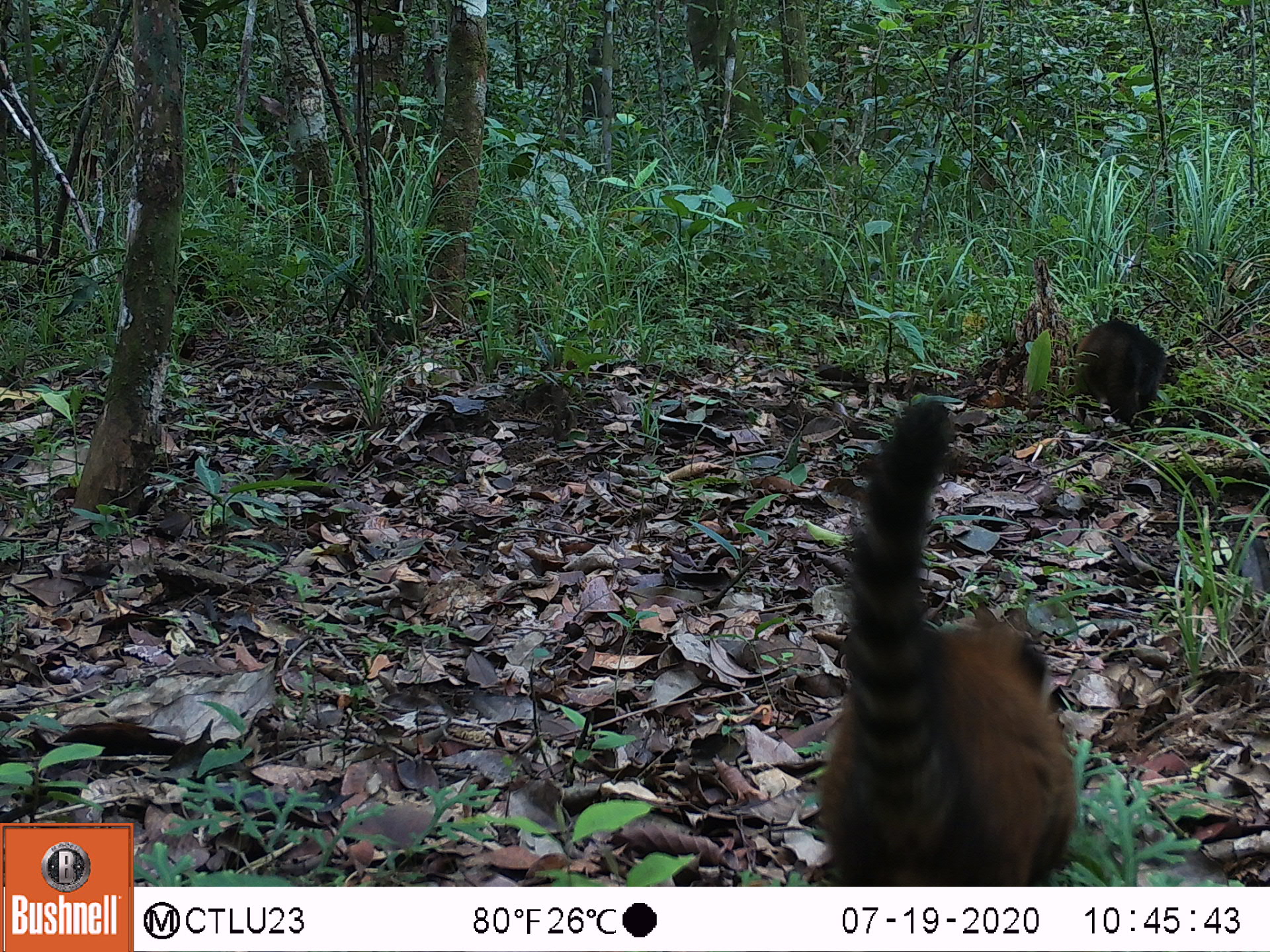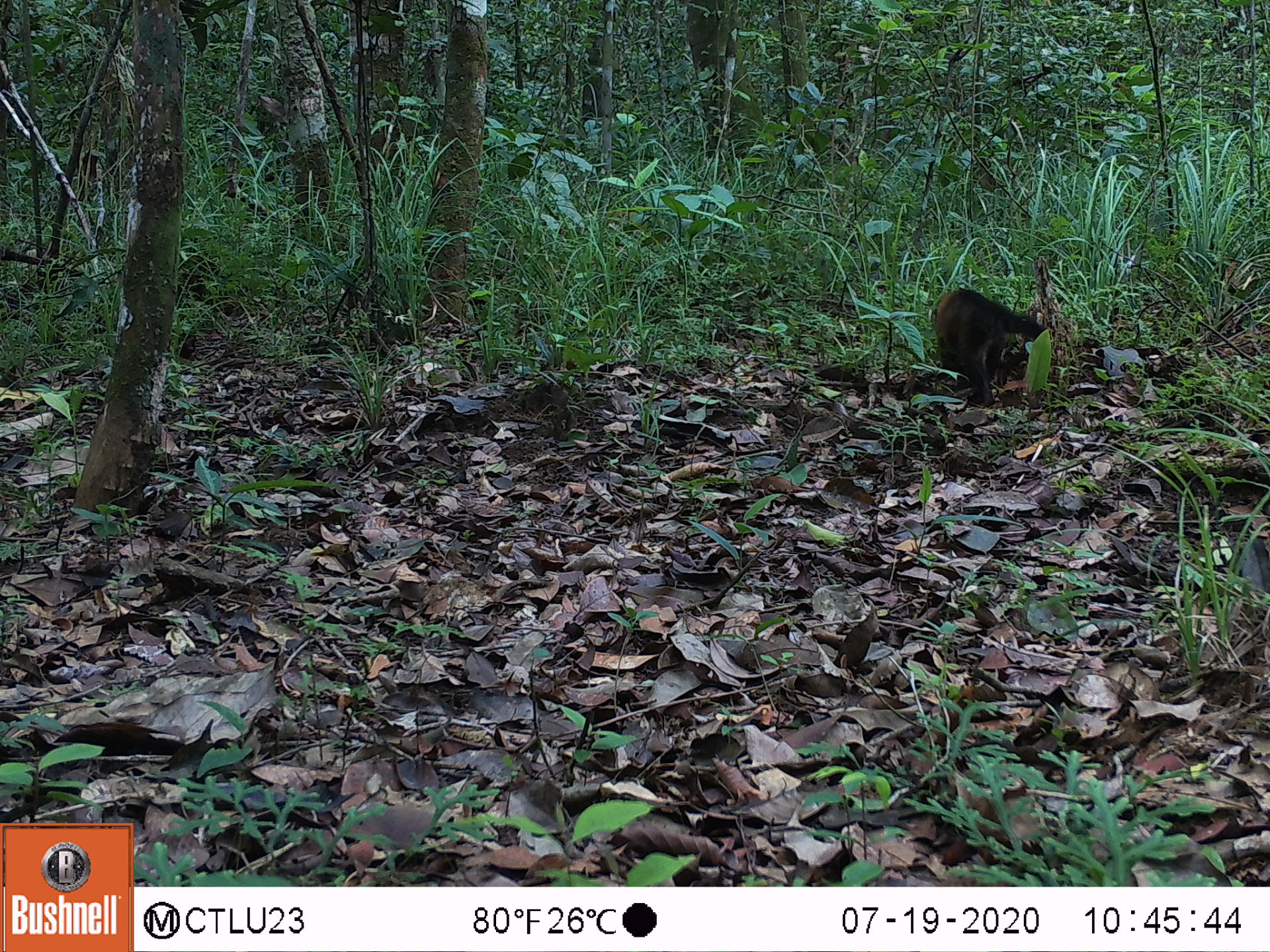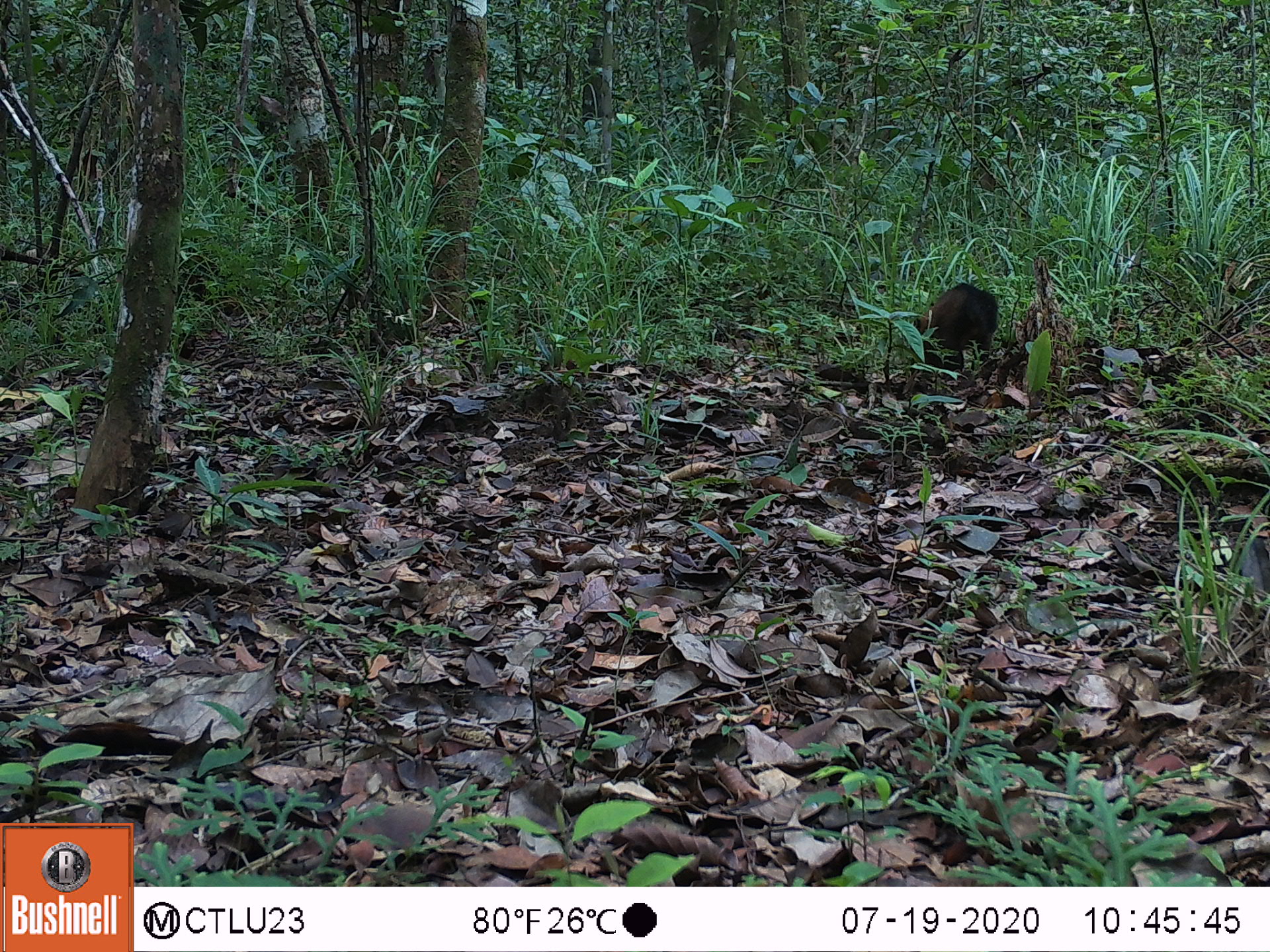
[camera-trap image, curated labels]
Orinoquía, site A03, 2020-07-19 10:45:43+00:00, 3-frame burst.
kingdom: Animalia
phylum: Chordata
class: Mammalia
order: Carnivora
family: Procyonidae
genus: Nasua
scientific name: Nasua nasua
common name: south american coati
South american coati (Nasua nasua).